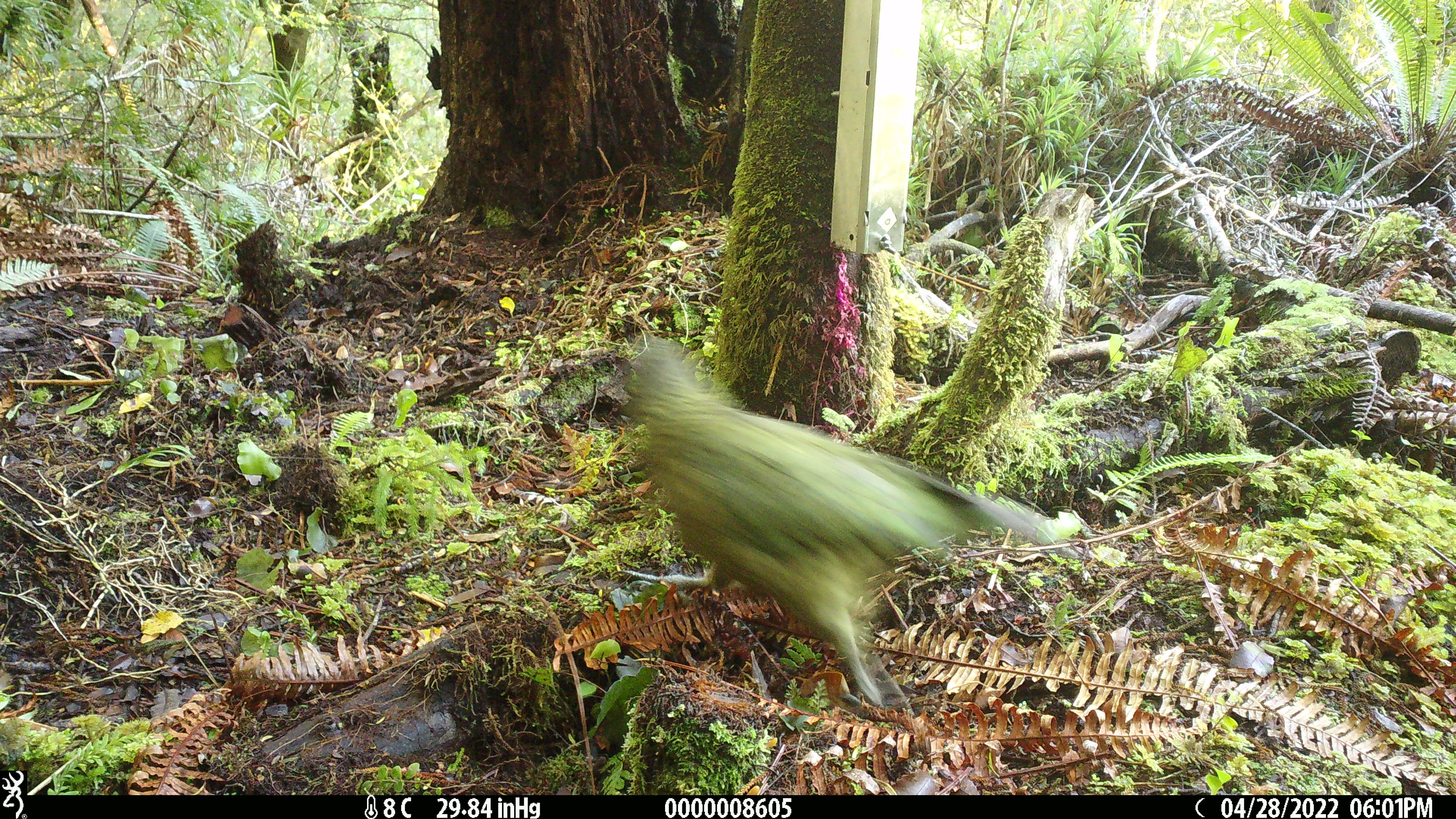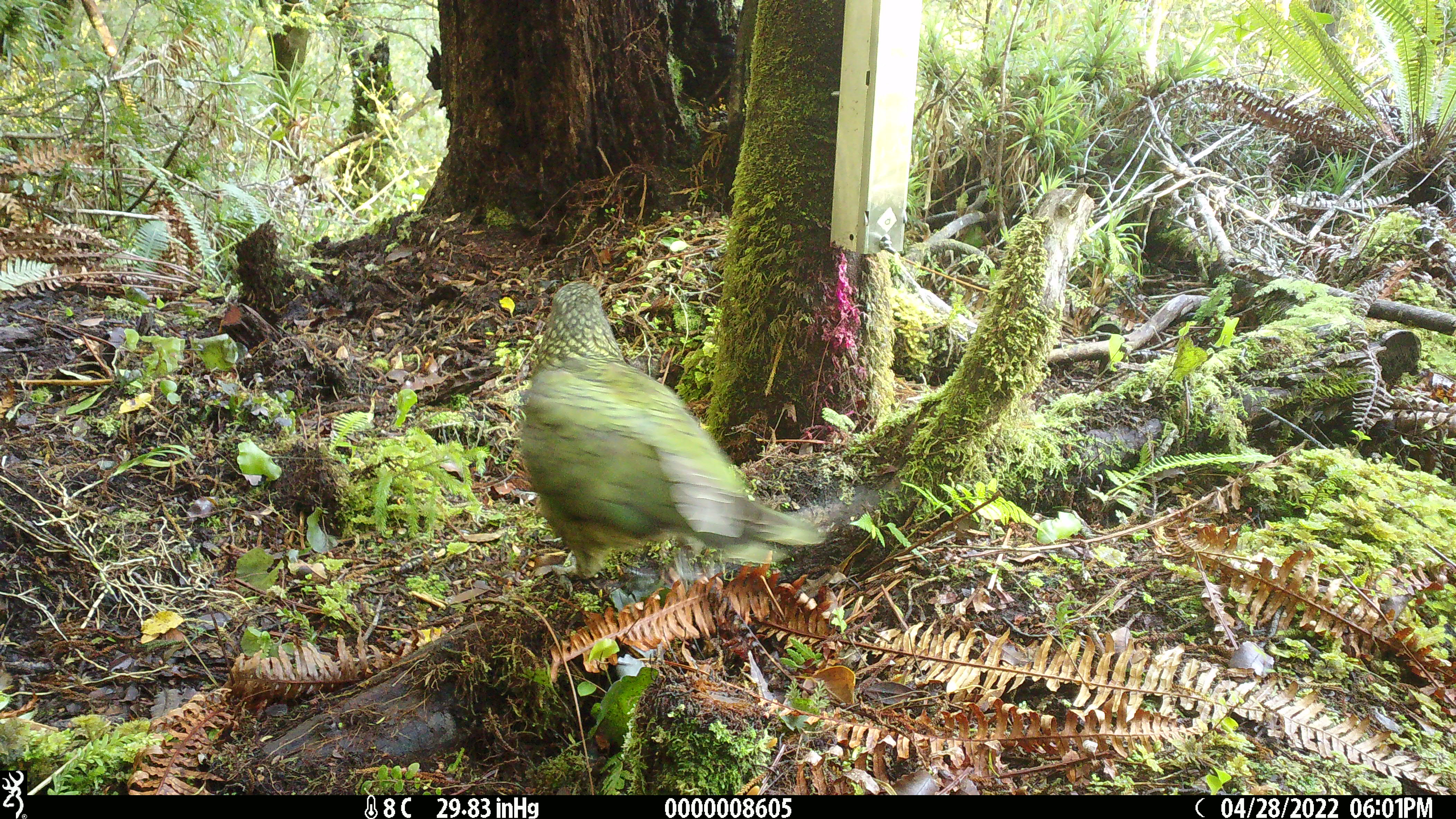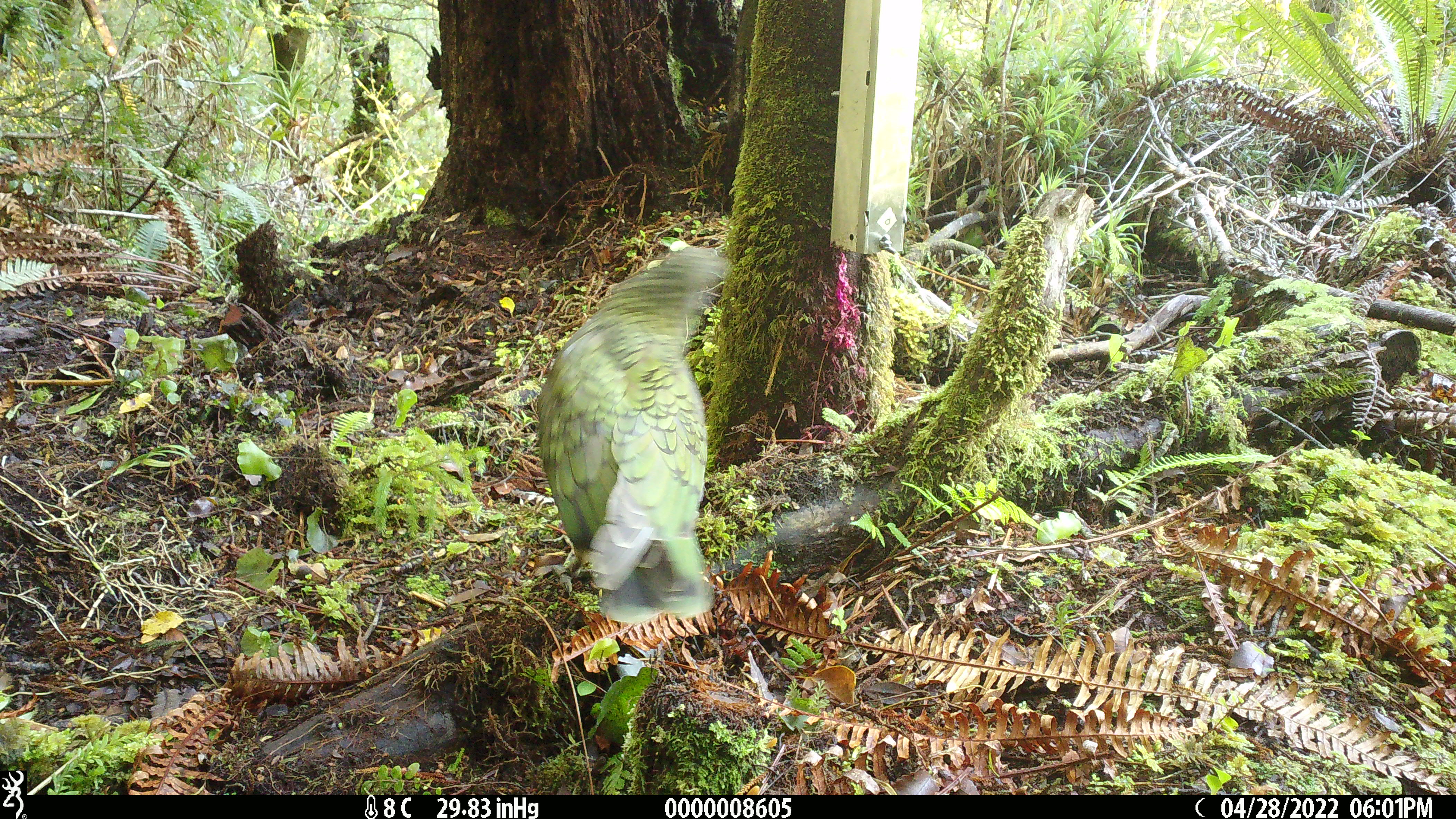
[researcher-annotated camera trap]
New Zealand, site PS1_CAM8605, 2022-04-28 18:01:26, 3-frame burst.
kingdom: Animalia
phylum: Chordata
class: Aves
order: Psittaciformes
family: Strigopidae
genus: Nestor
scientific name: Nestor notabilis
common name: kea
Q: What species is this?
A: Kea (Nestor notabilis).